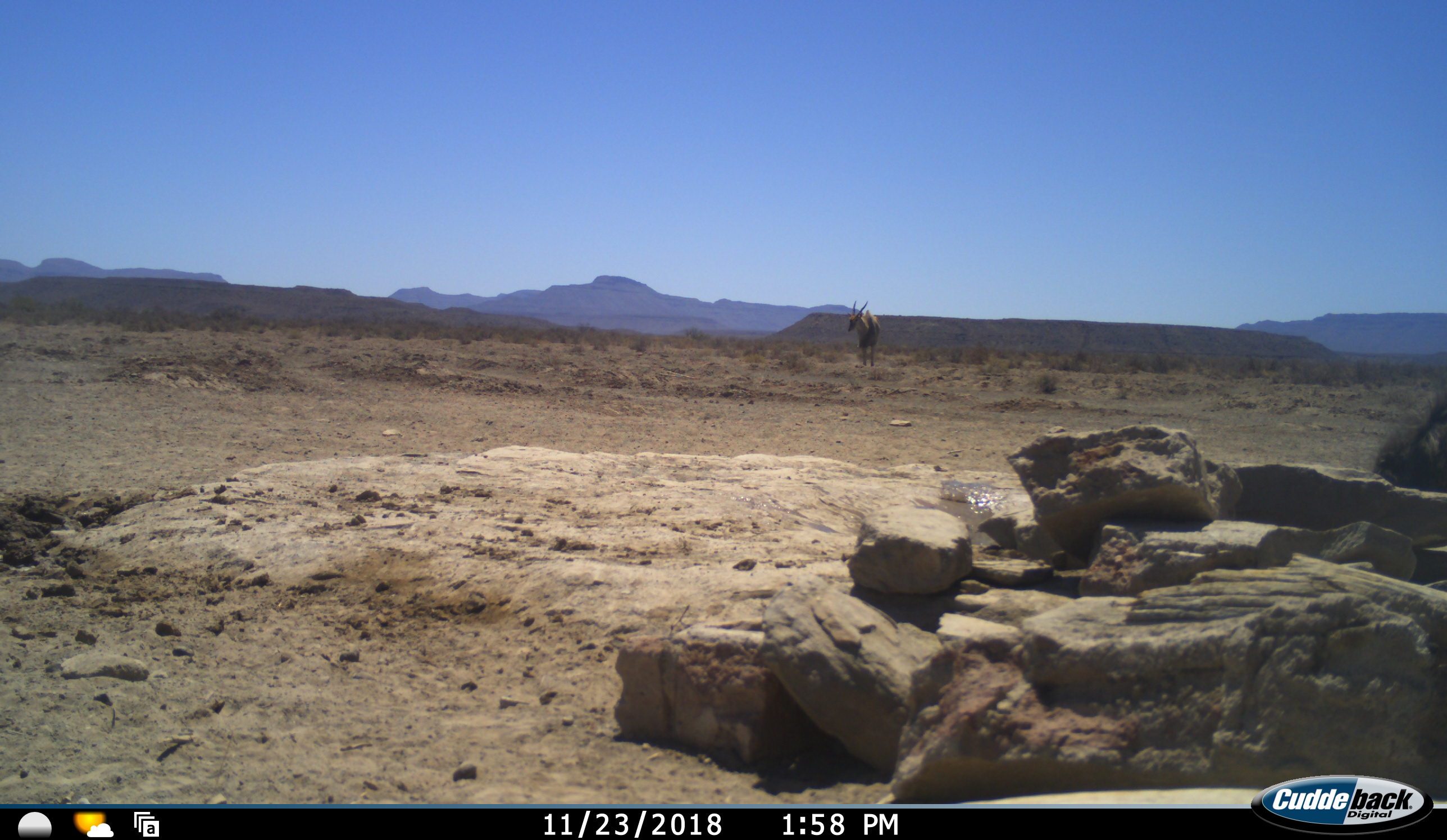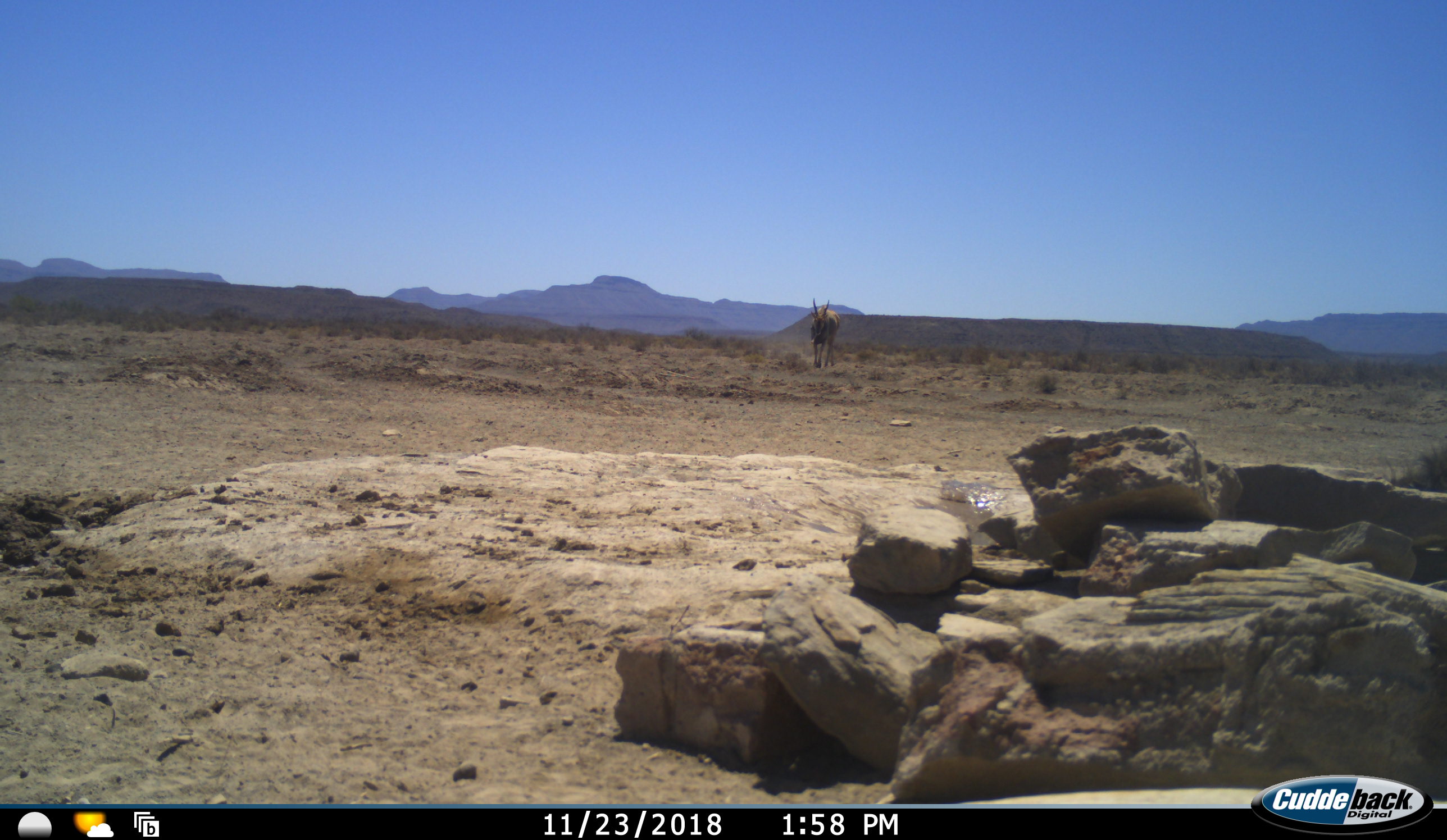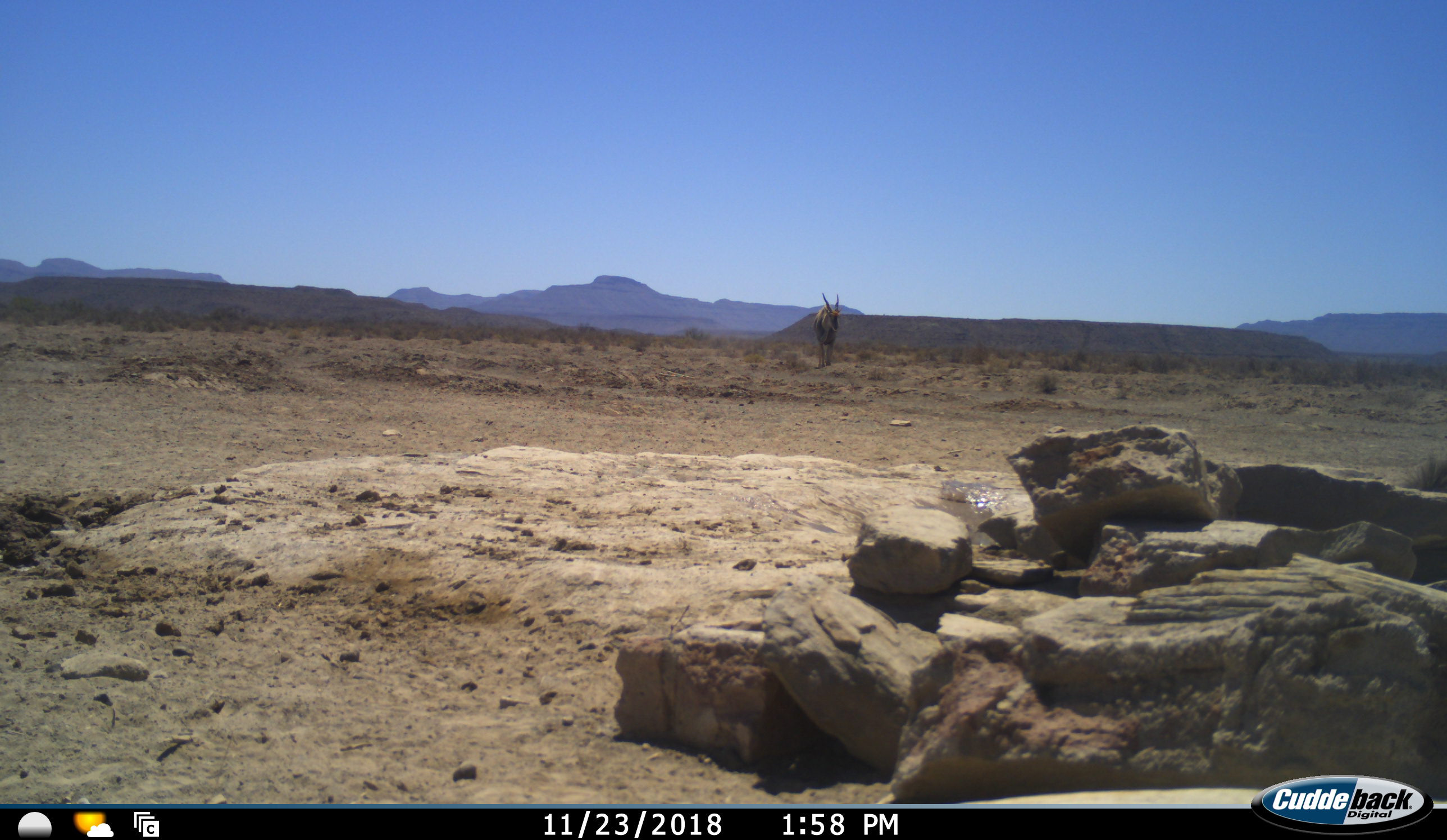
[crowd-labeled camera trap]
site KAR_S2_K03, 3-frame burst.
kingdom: Animalia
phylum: Chordata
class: Mammalia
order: Primates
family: Cercopithecidae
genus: Papio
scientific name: Papio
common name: baboon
Baboon (Papio), count 1. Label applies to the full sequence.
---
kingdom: Animalia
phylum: Chordata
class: Mammalia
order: Artiodactyla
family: Bovidae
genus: Tragelaphus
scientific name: Tragelaphus oryx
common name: eland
Eland (Tragelaphus oryx), count 1. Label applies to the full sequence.